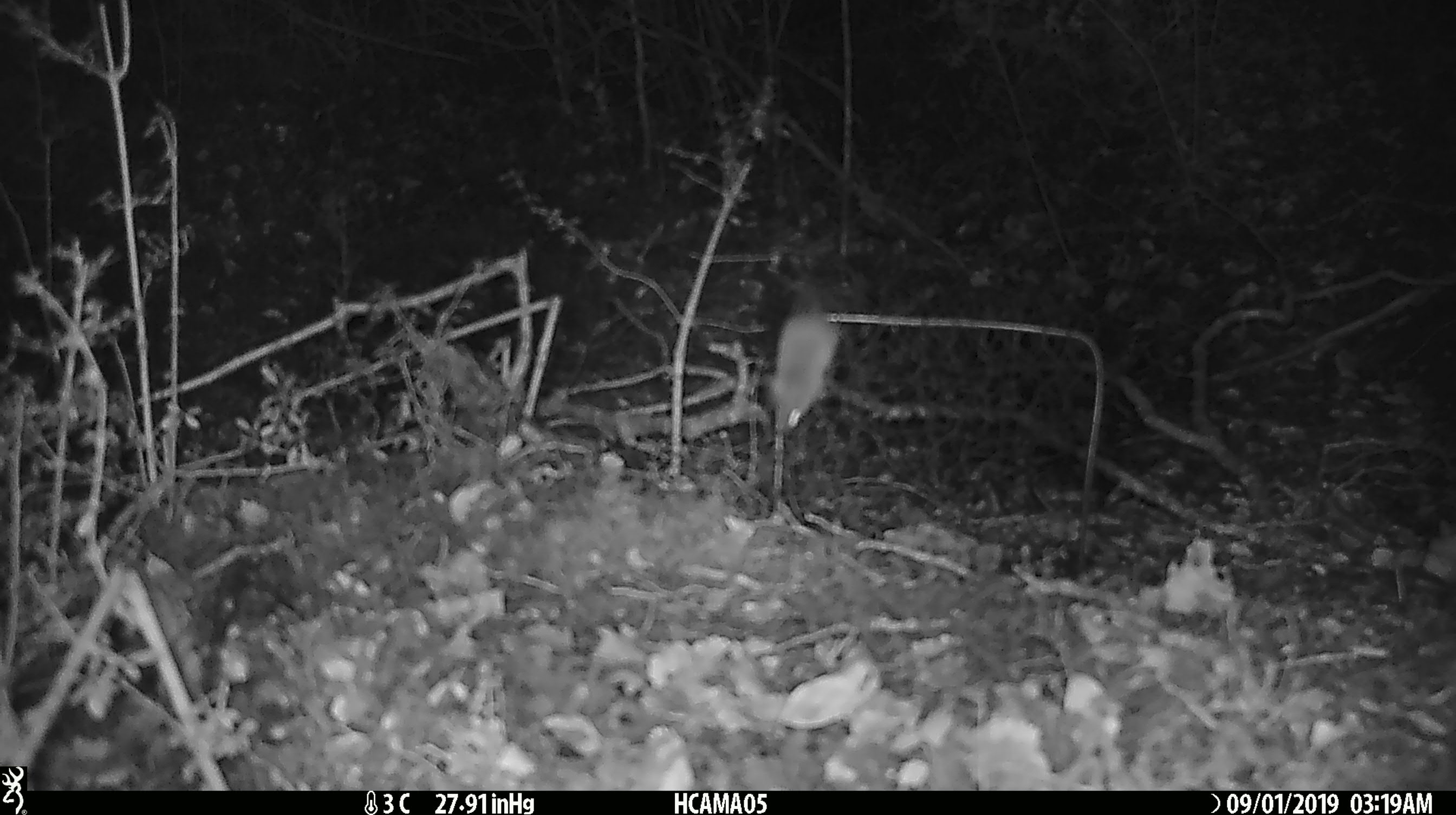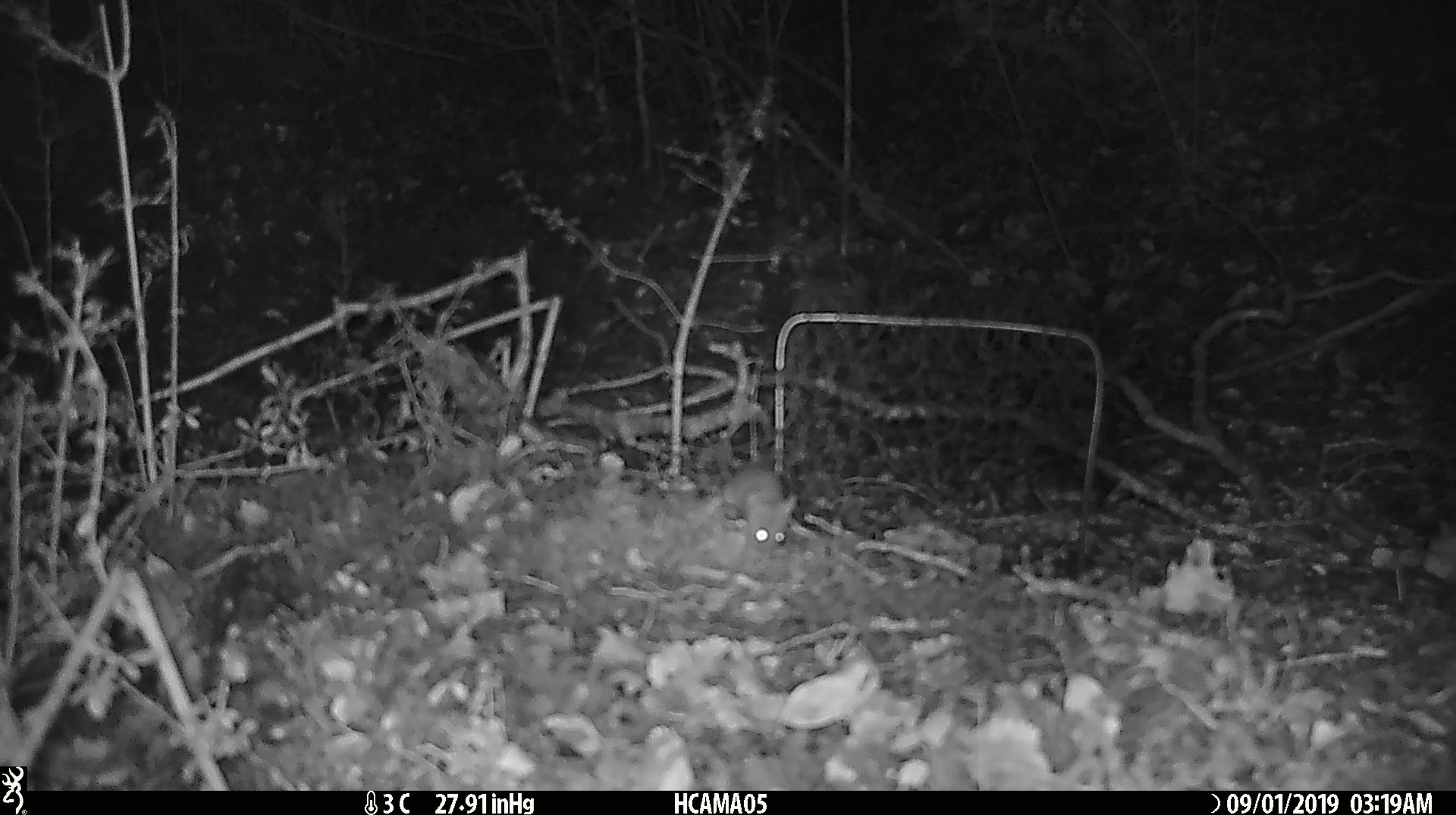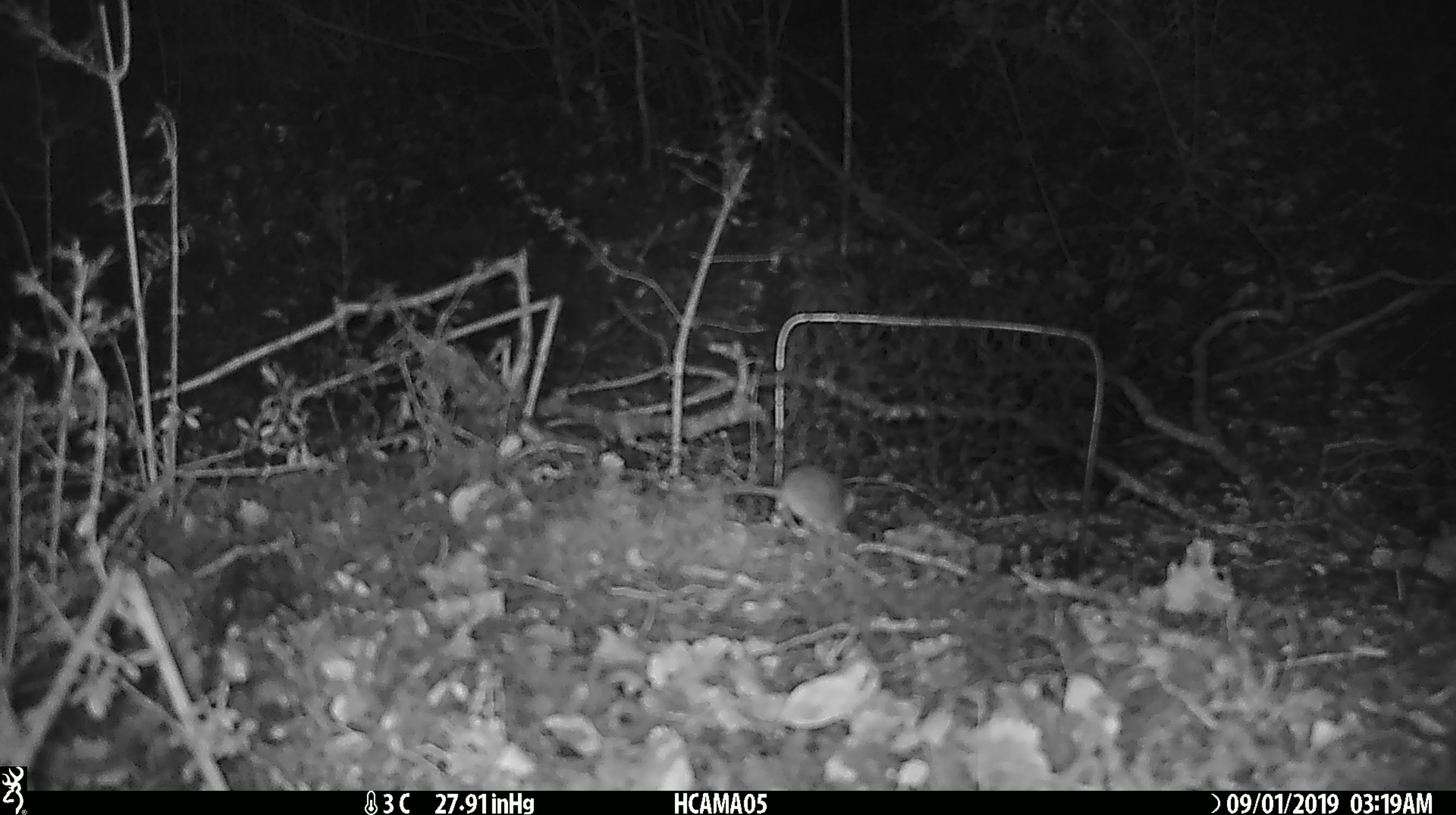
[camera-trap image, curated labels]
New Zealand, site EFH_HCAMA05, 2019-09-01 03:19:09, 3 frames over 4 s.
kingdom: Animalia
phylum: Chordata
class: Mammalia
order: Rodentia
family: Muridae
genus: Mus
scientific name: Mus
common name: mouse